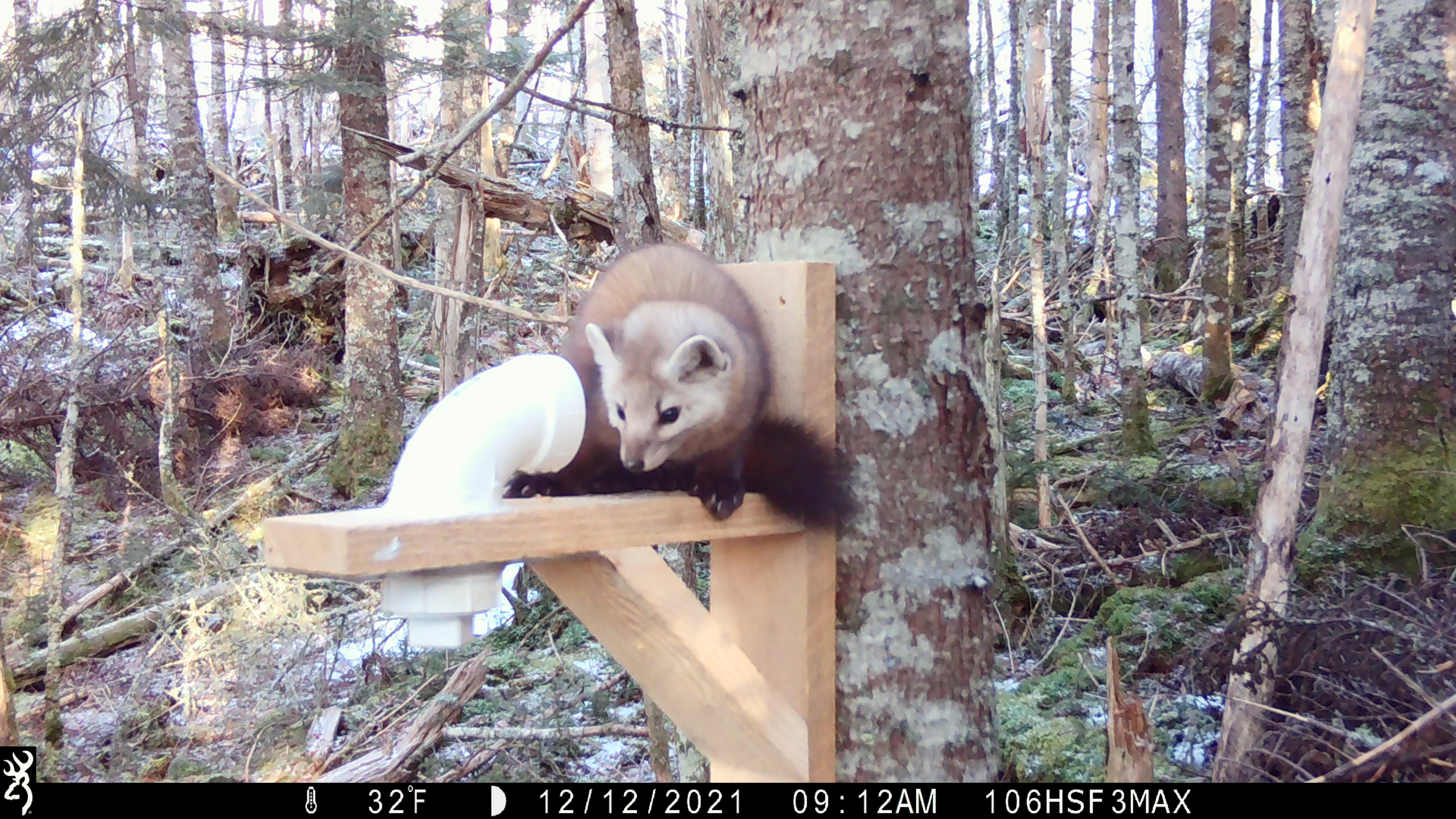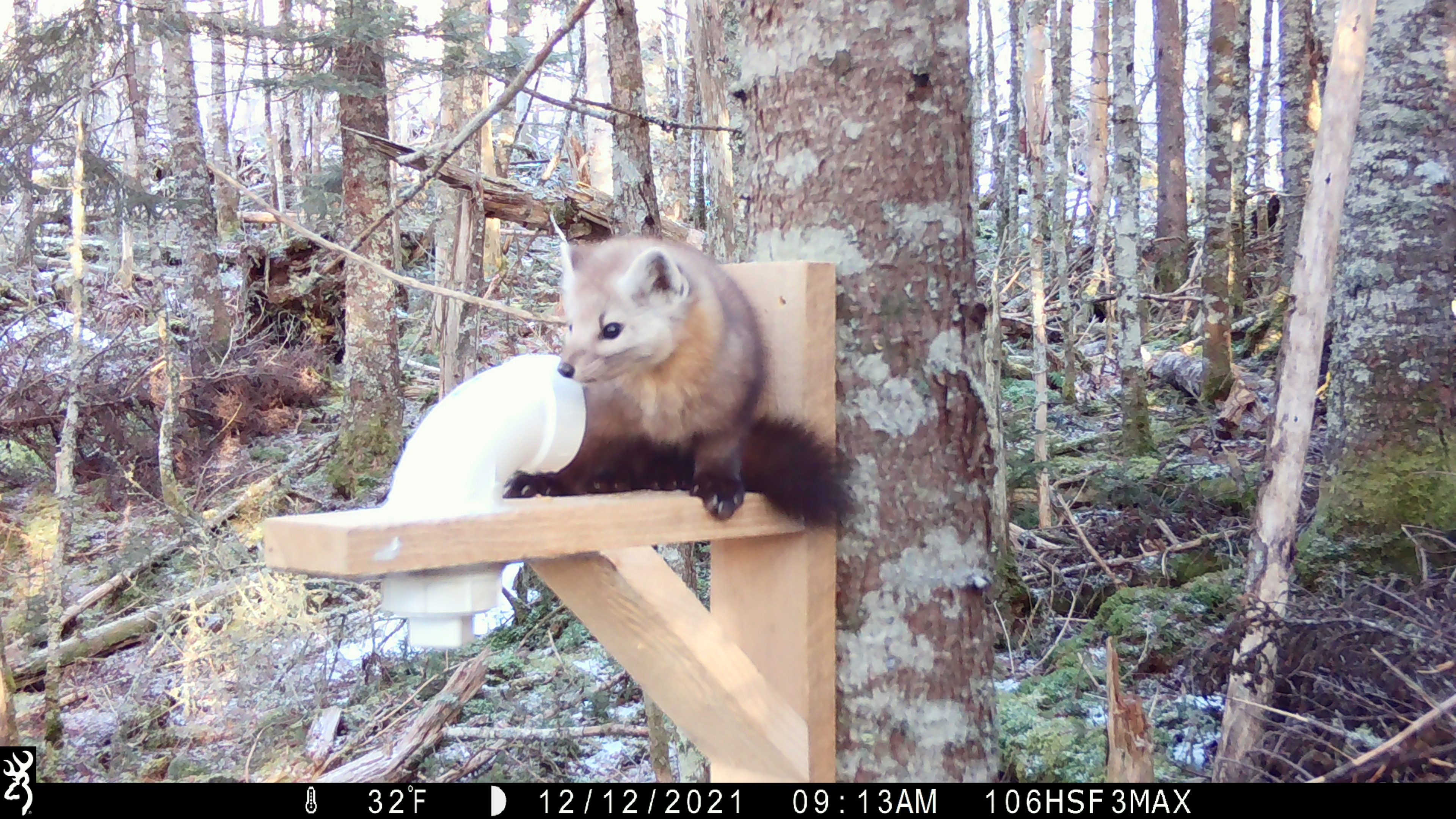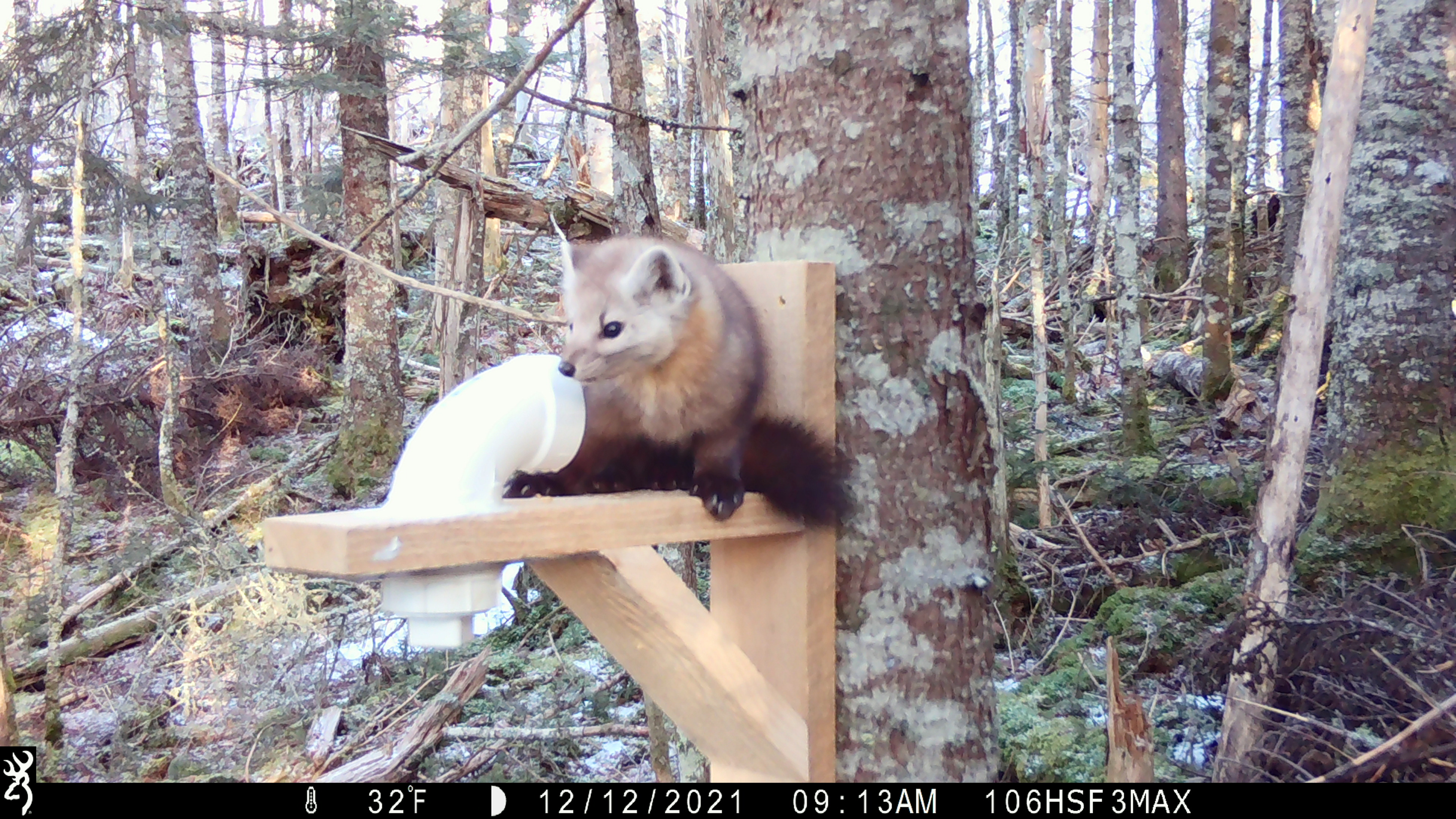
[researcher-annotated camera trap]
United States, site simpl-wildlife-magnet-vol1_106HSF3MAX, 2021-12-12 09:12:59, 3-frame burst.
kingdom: Animalia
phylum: Chordata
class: Mammalia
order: Carnivora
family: Mustelidae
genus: Martes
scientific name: Martes americana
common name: american marten